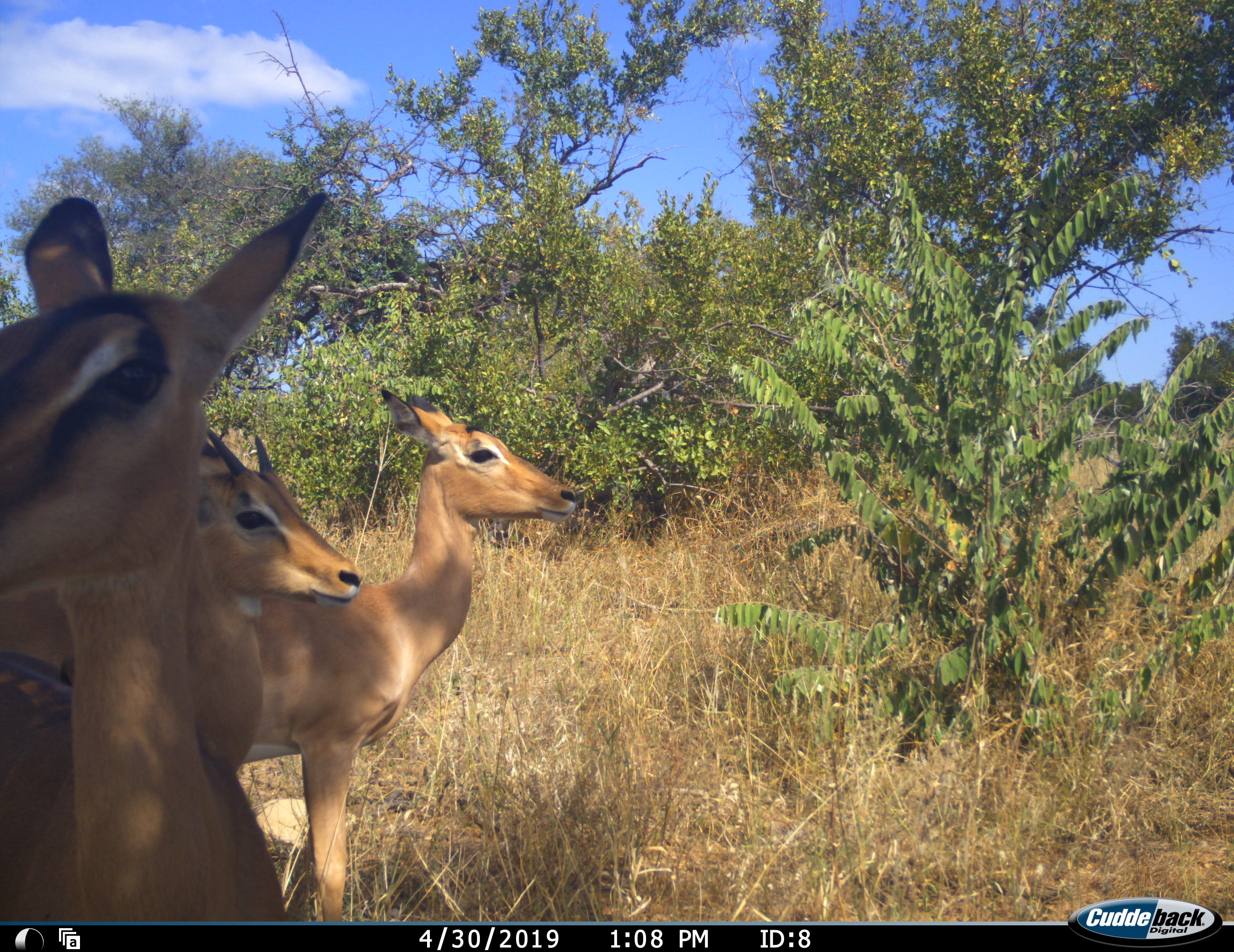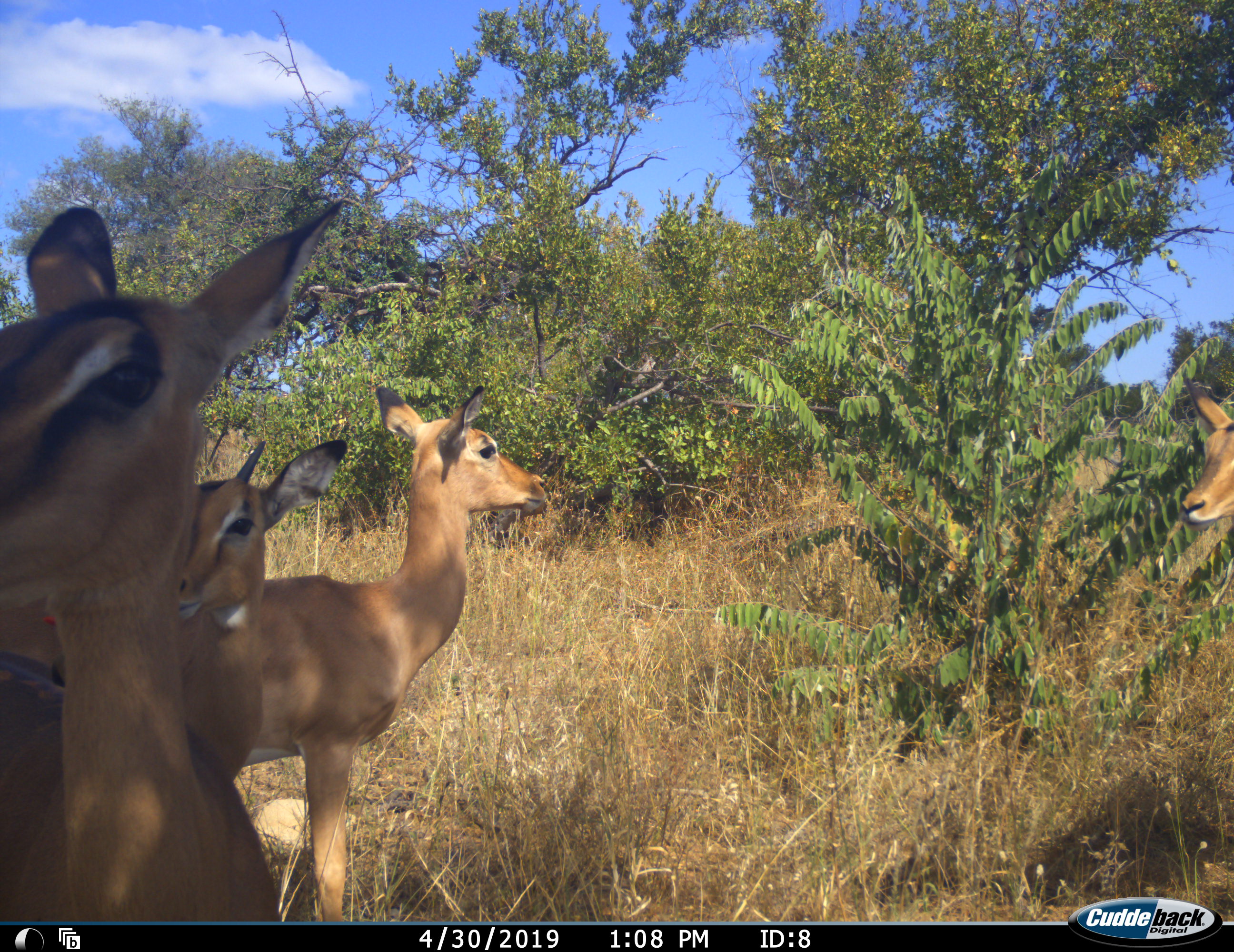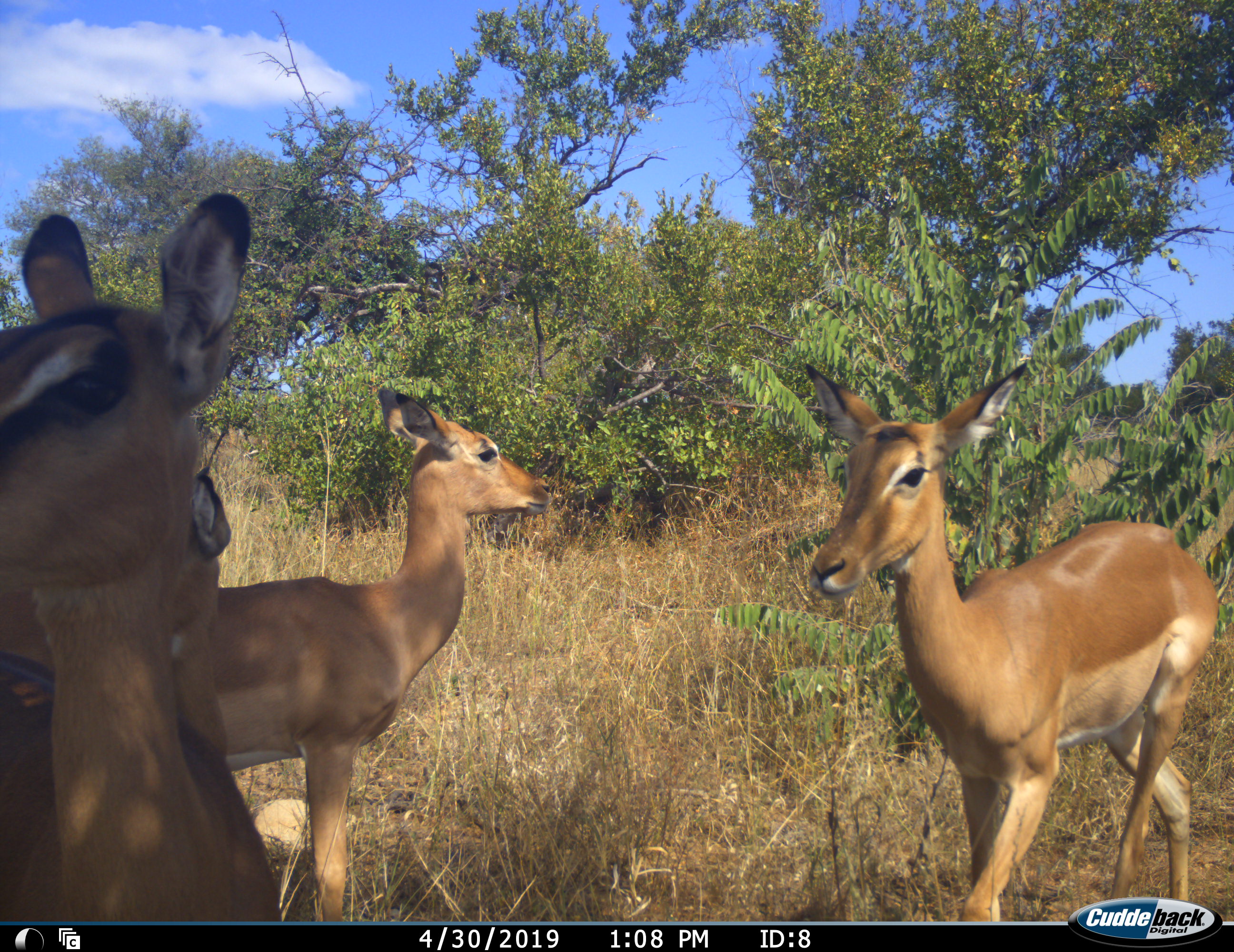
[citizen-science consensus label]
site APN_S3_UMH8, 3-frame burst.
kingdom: Animalia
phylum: Chordata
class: Mammalia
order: Artiodactyla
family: Bovidae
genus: Aepyceros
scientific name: Aepyceros melampus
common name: impala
Impala (Aepyceros melampus), count 4. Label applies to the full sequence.